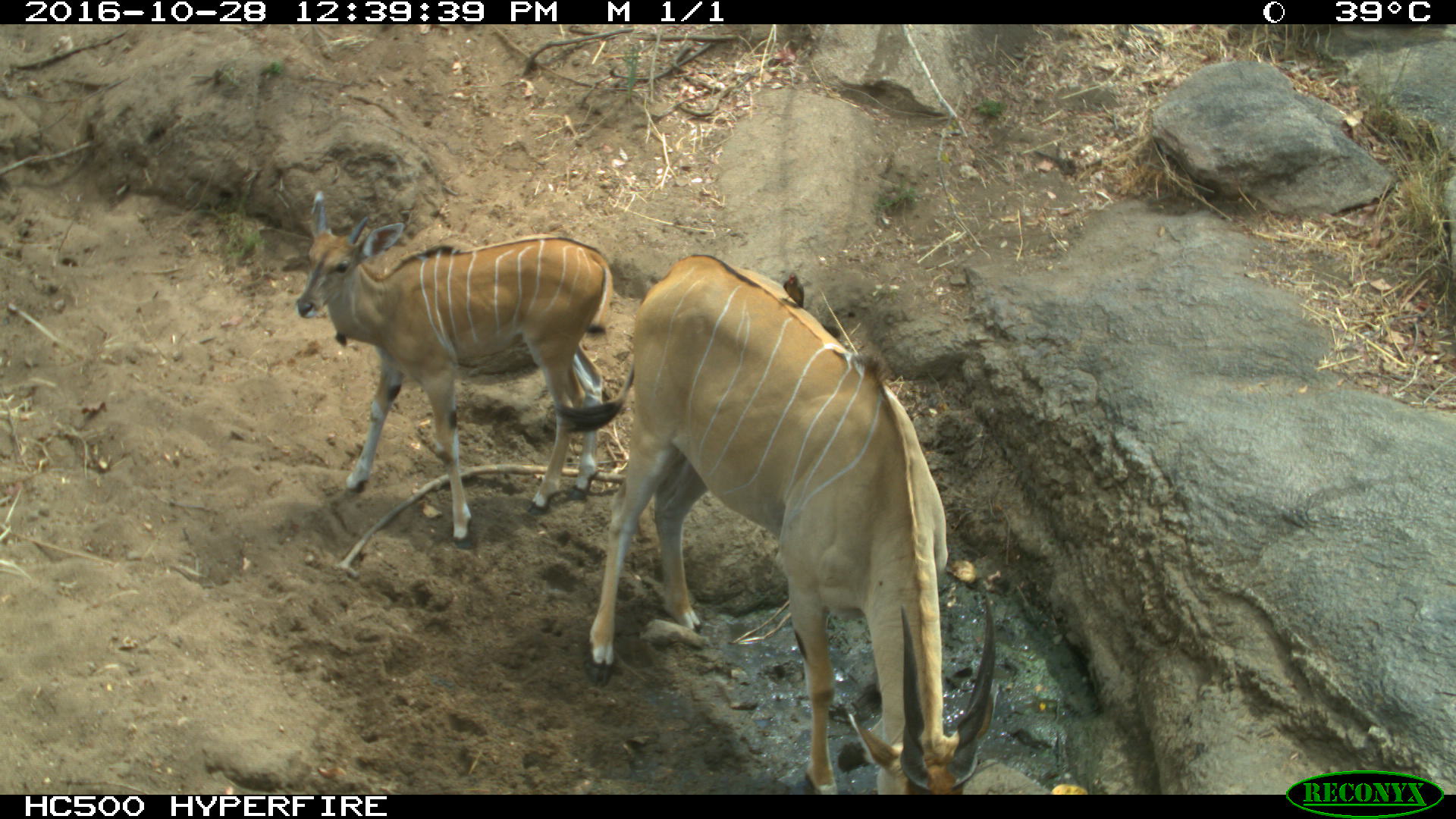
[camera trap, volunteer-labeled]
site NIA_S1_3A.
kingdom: Animalia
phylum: Chordata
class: Mammalia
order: Artiodactyla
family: Bovidae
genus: Tragelaphus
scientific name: Tragelaphus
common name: kudu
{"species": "kudu (Tragelaphus)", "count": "2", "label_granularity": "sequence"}